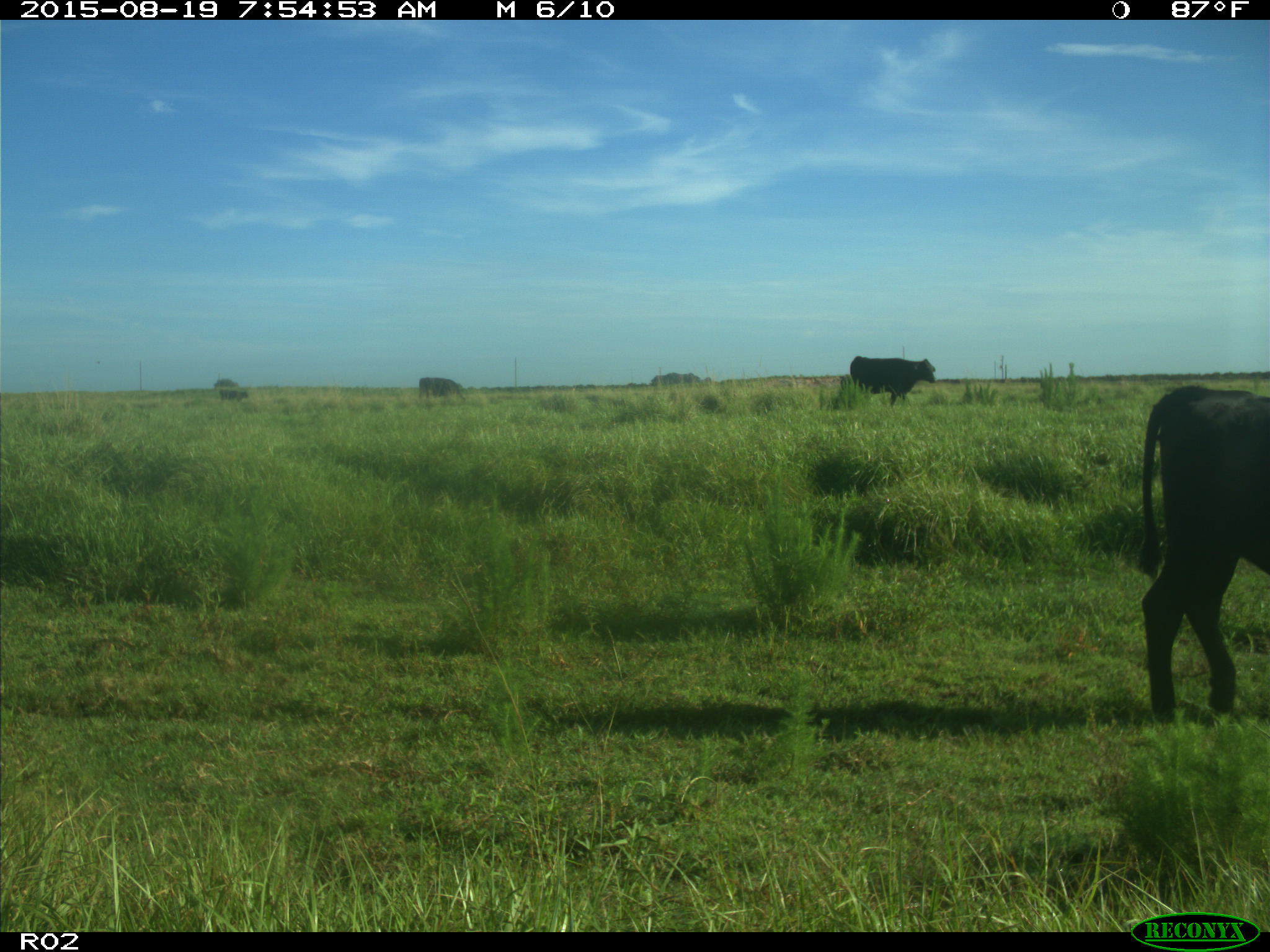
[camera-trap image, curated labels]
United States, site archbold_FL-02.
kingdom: Animalia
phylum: Chordata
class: Mammalia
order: Artiodactyla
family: Bovidae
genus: Bos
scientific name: Bos taurus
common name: domestic cow